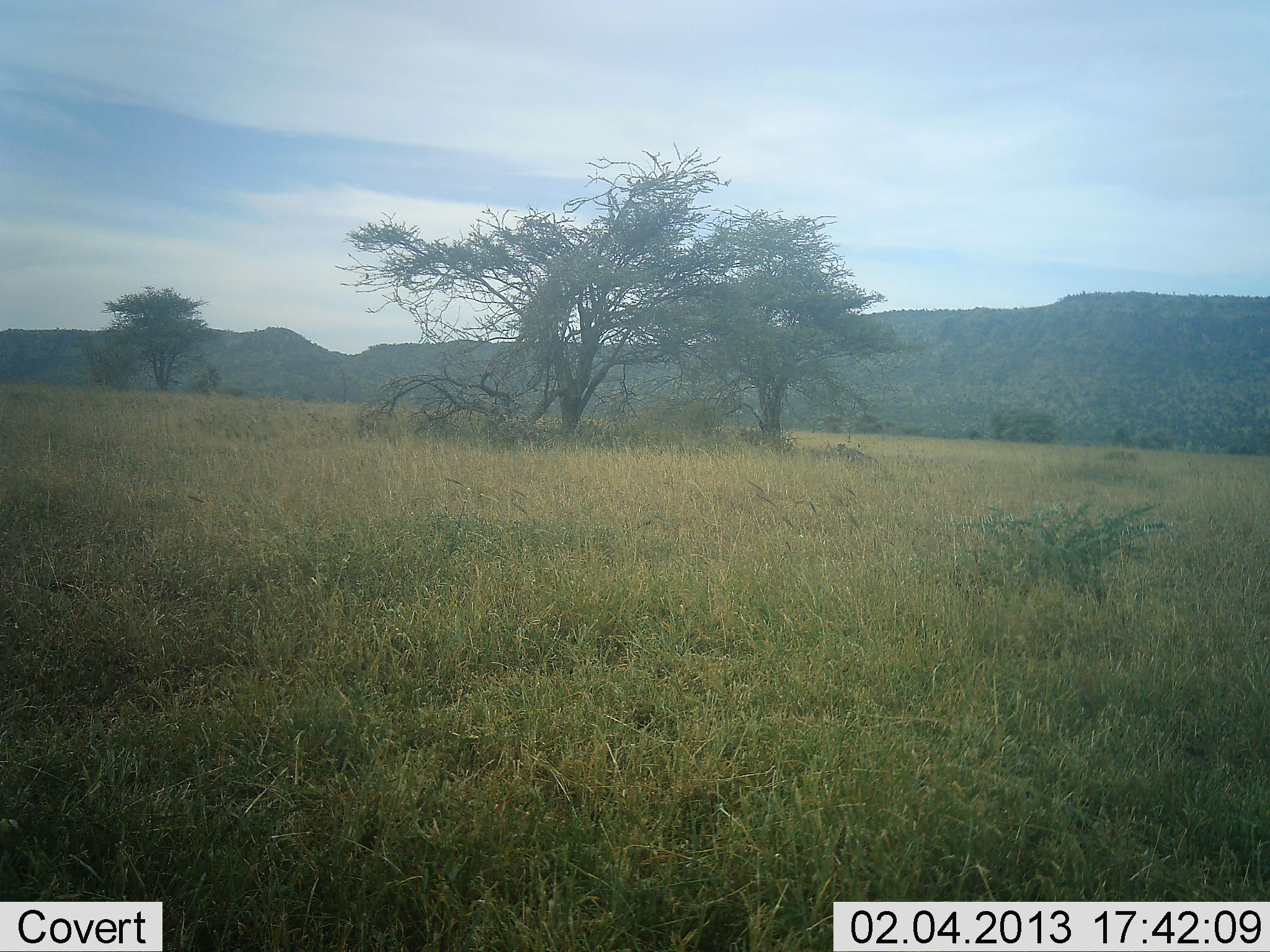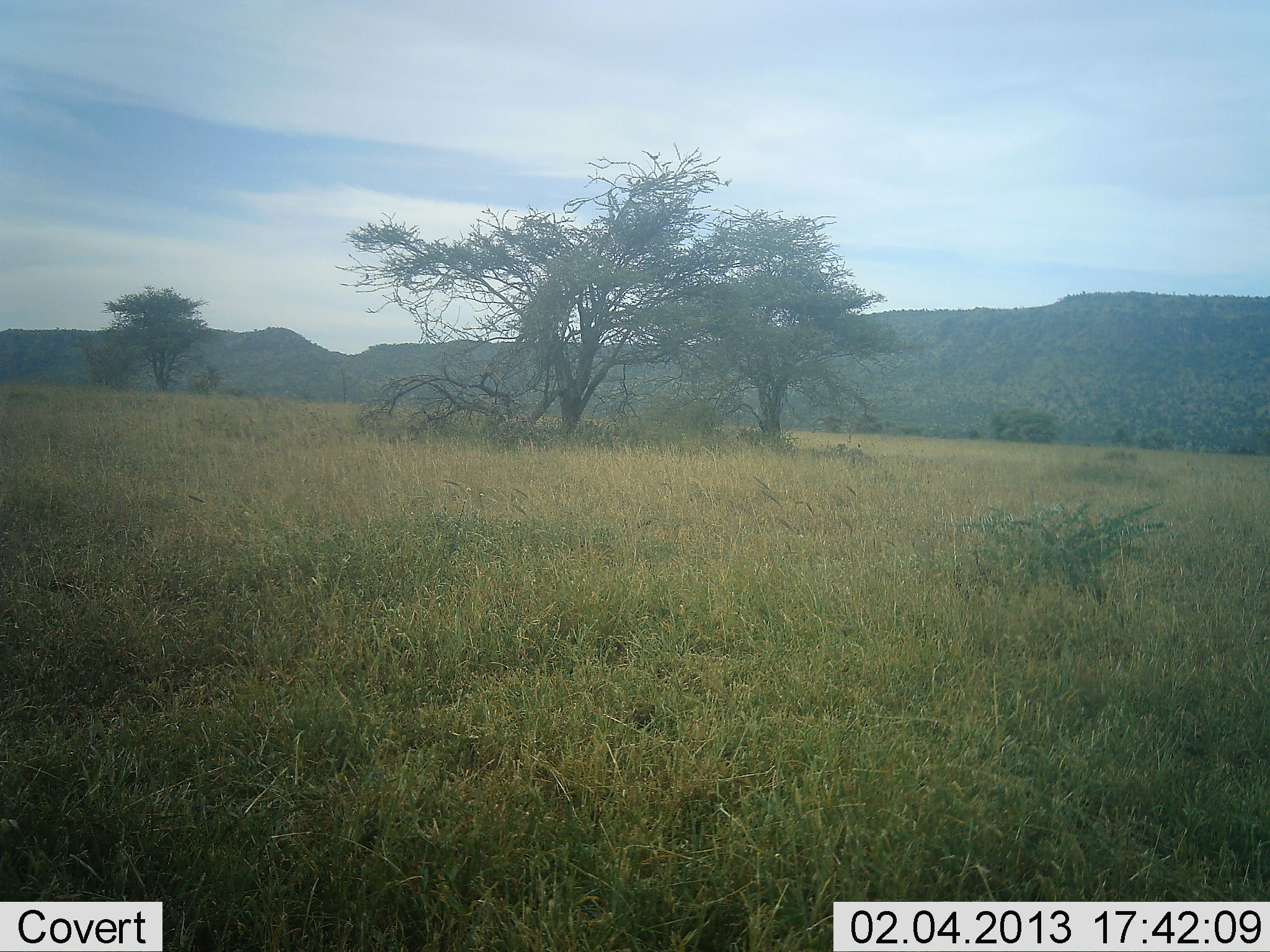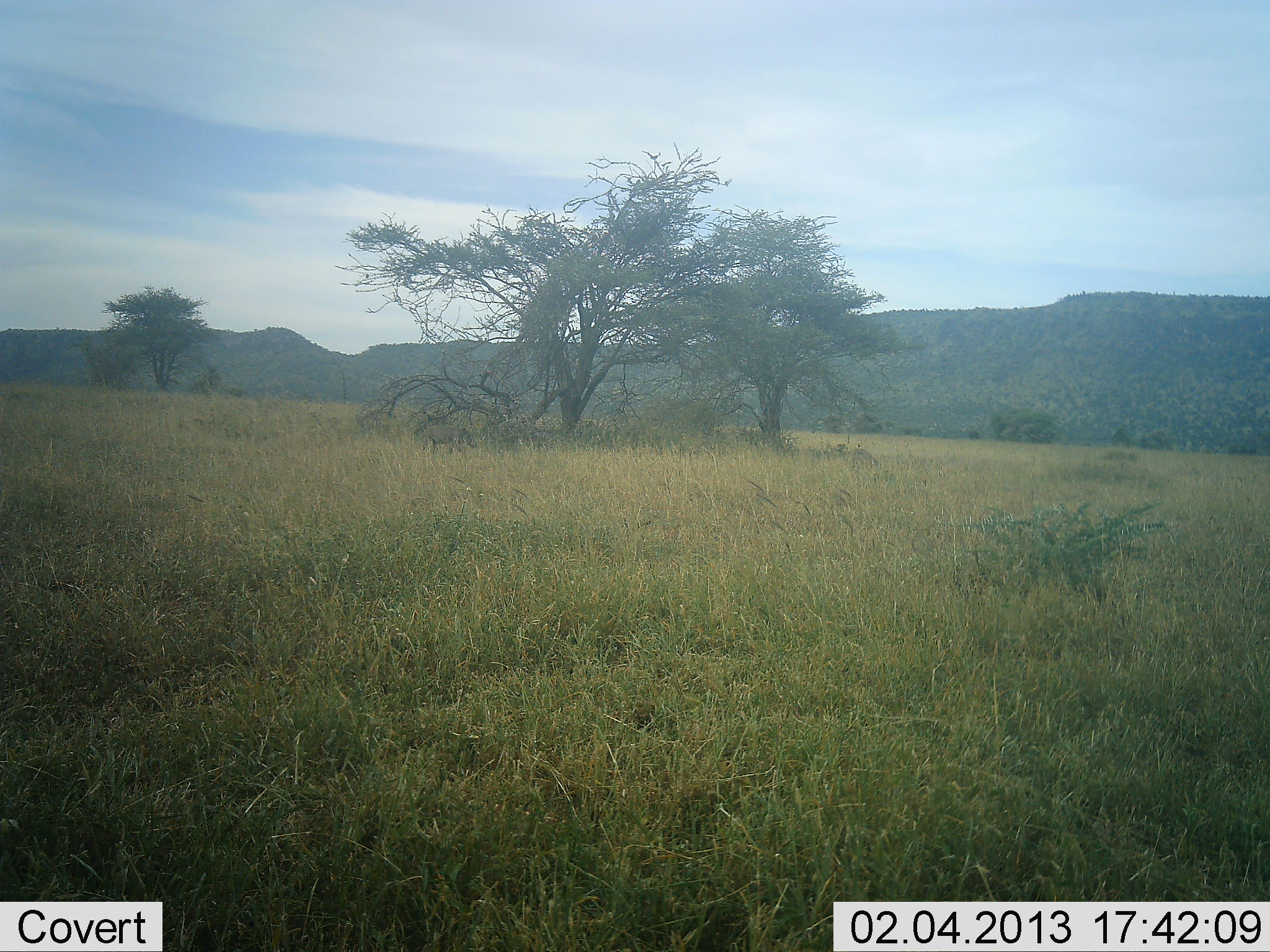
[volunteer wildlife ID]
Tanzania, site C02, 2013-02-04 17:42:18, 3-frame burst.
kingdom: Animalia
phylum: Chordata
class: Mammalia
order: Artiodactyla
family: Suidae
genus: Phacochoerus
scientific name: Phacochoerus africanus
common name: warthog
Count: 1.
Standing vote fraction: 11%.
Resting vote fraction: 0%.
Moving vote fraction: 100%.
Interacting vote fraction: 0%.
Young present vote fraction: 0%.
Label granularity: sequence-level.